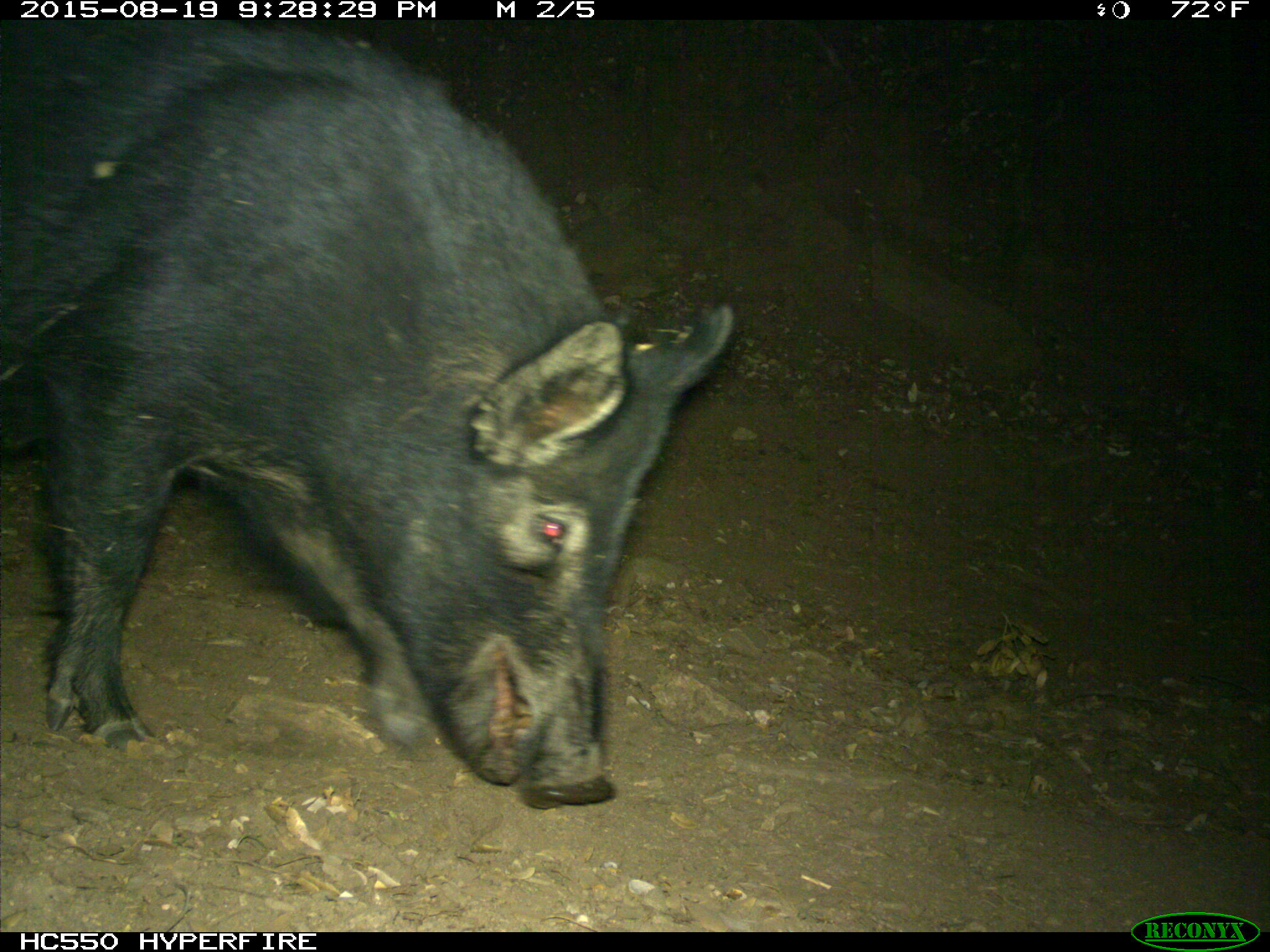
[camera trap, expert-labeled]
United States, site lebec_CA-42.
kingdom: Animalia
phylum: Chordata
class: Mammalia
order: Artiodactyla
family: Suidae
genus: Sus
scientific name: Sus scrofa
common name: wild boar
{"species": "Sus scrofa (wild boar)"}